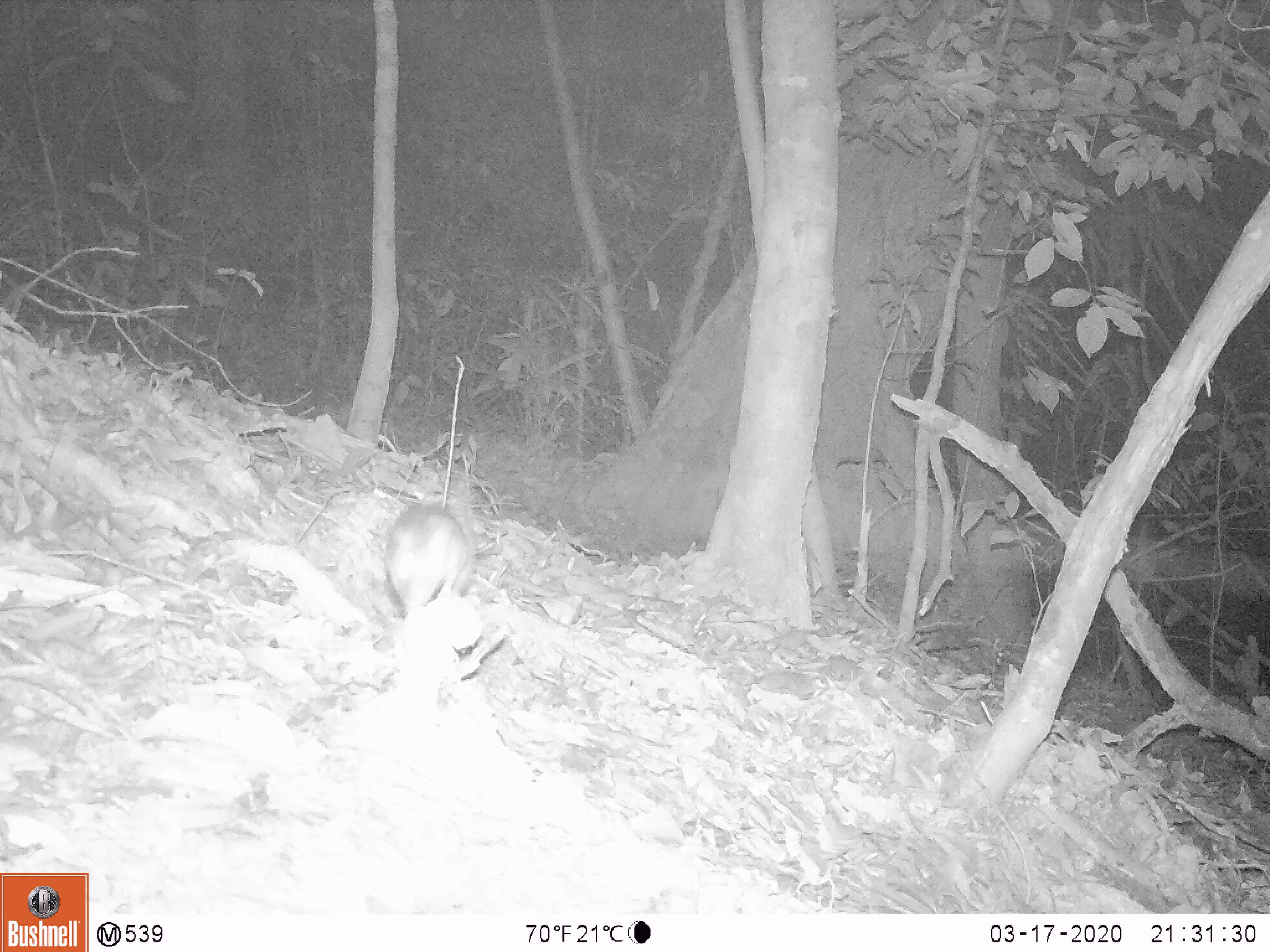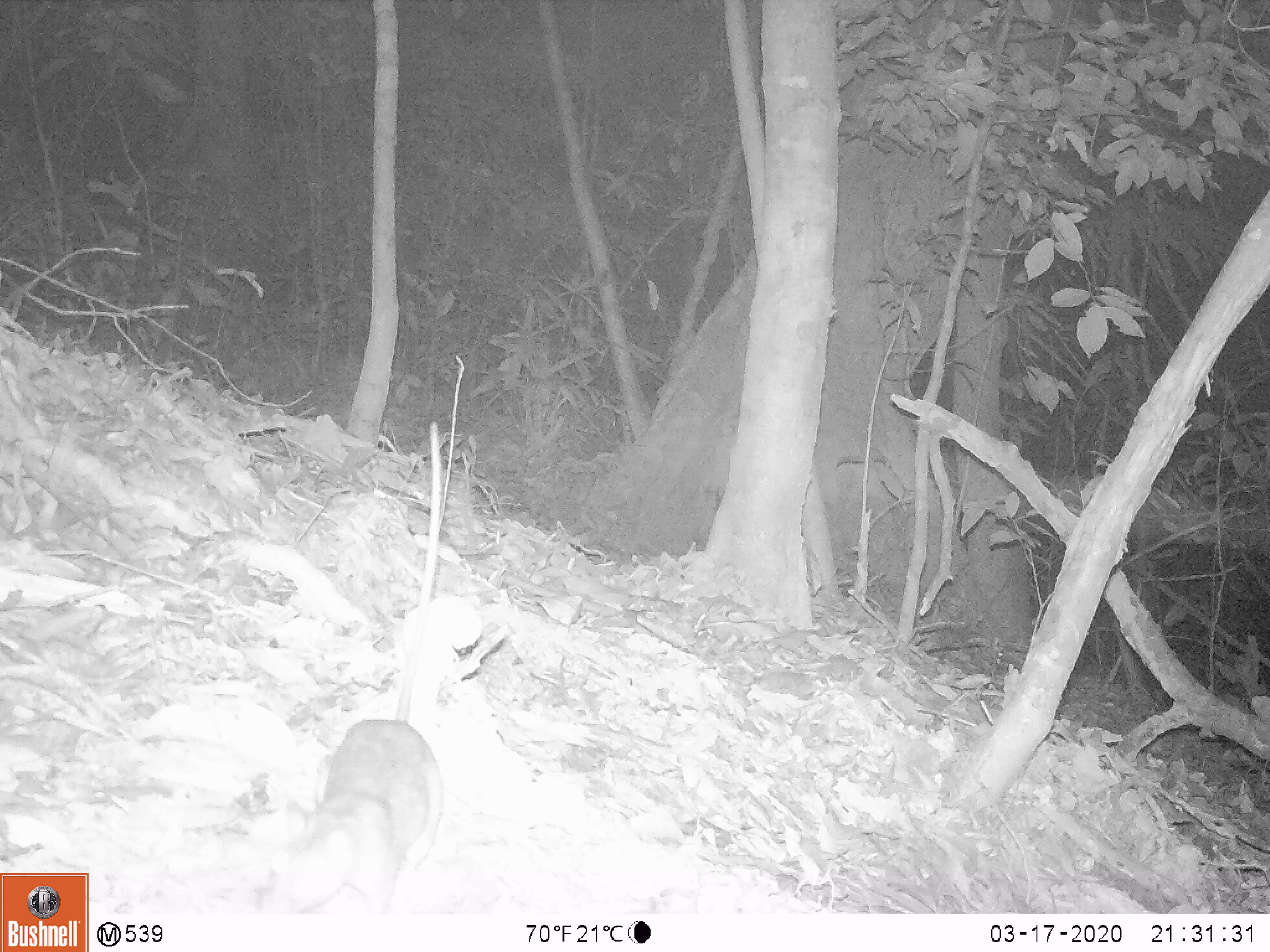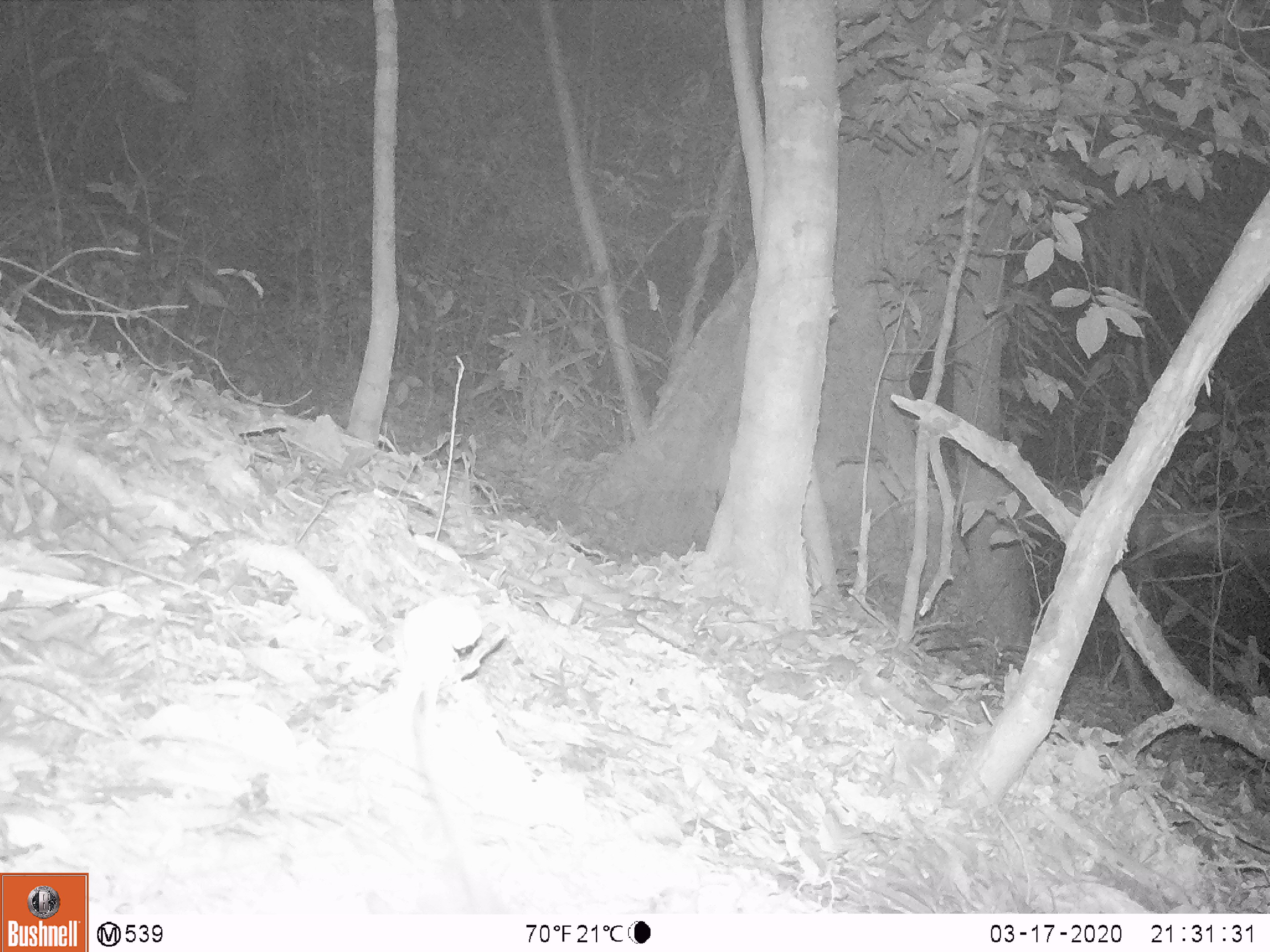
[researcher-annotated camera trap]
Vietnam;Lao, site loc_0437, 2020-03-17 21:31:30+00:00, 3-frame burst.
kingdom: Animalia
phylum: Chordata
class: Mammalia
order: Rodentia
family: Muridae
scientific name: Muridae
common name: old-world mice and rats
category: unidentified murid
Unidentified murid (old-world mice and rats) (Muridae). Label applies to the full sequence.